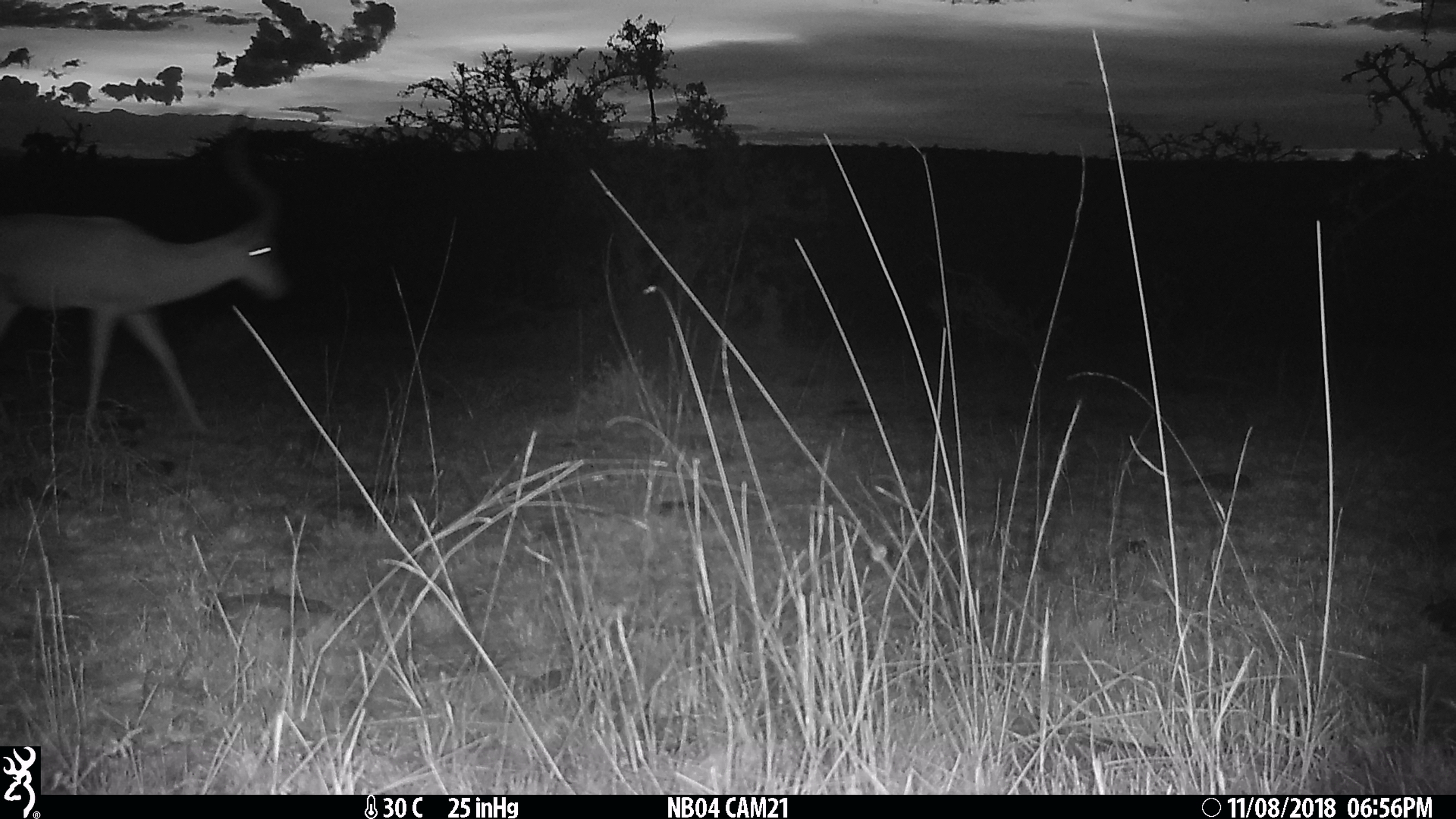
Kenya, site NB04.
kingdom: Animalia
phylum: Chordata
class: Mammalia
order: Artiodactyla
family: Bovidae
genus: Aepyceros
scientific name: Aepyceros melampus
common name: impala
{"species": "impala (Aepyceros melampus)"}